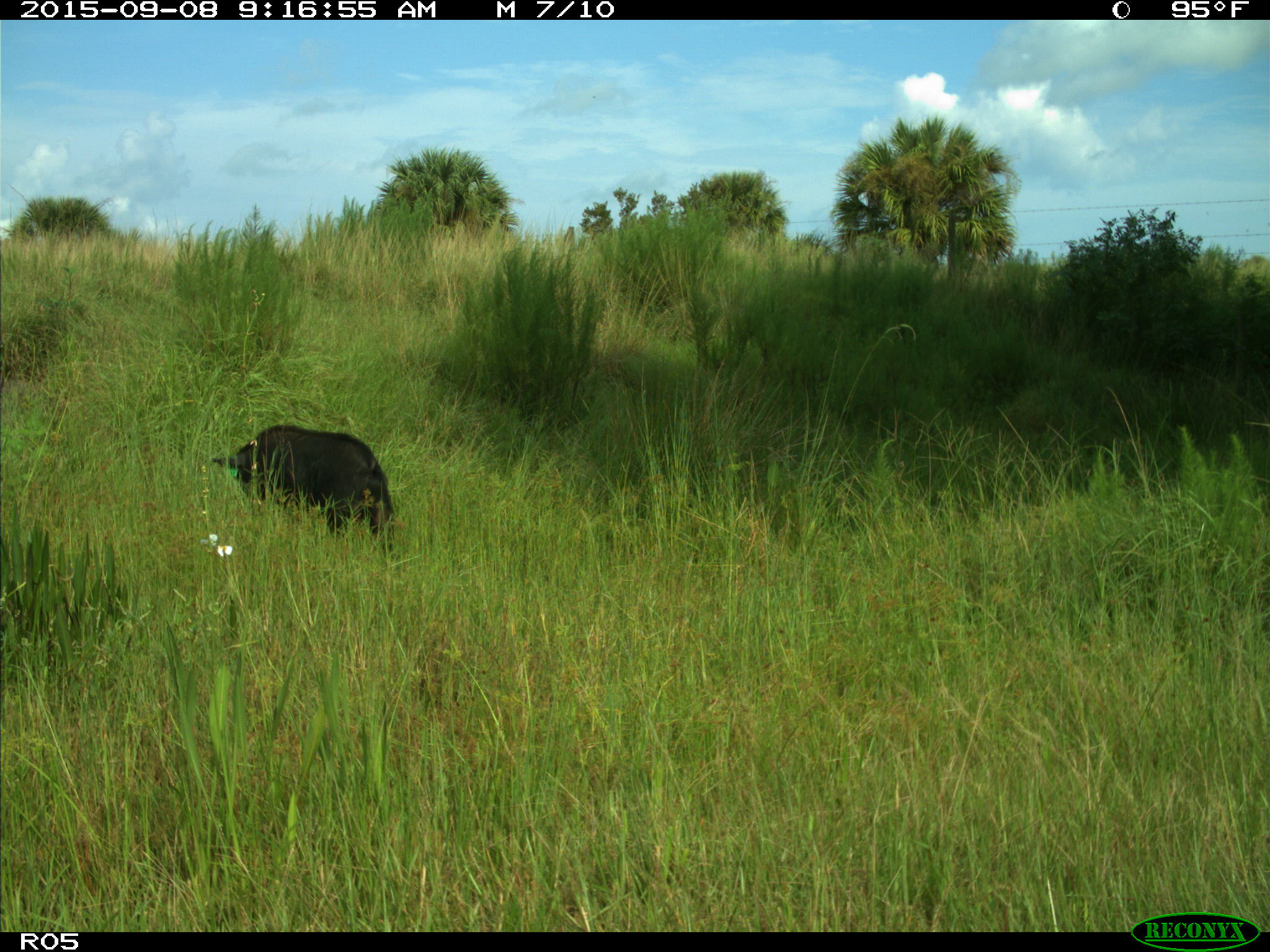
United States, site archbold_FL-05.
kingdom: Animalia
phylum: Chordata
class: Mammalia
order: Artiodactyla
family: Suidae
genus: Sus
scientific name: Sus scrofa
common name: wild boar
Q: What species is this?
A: Sus scrofa (wild boar).